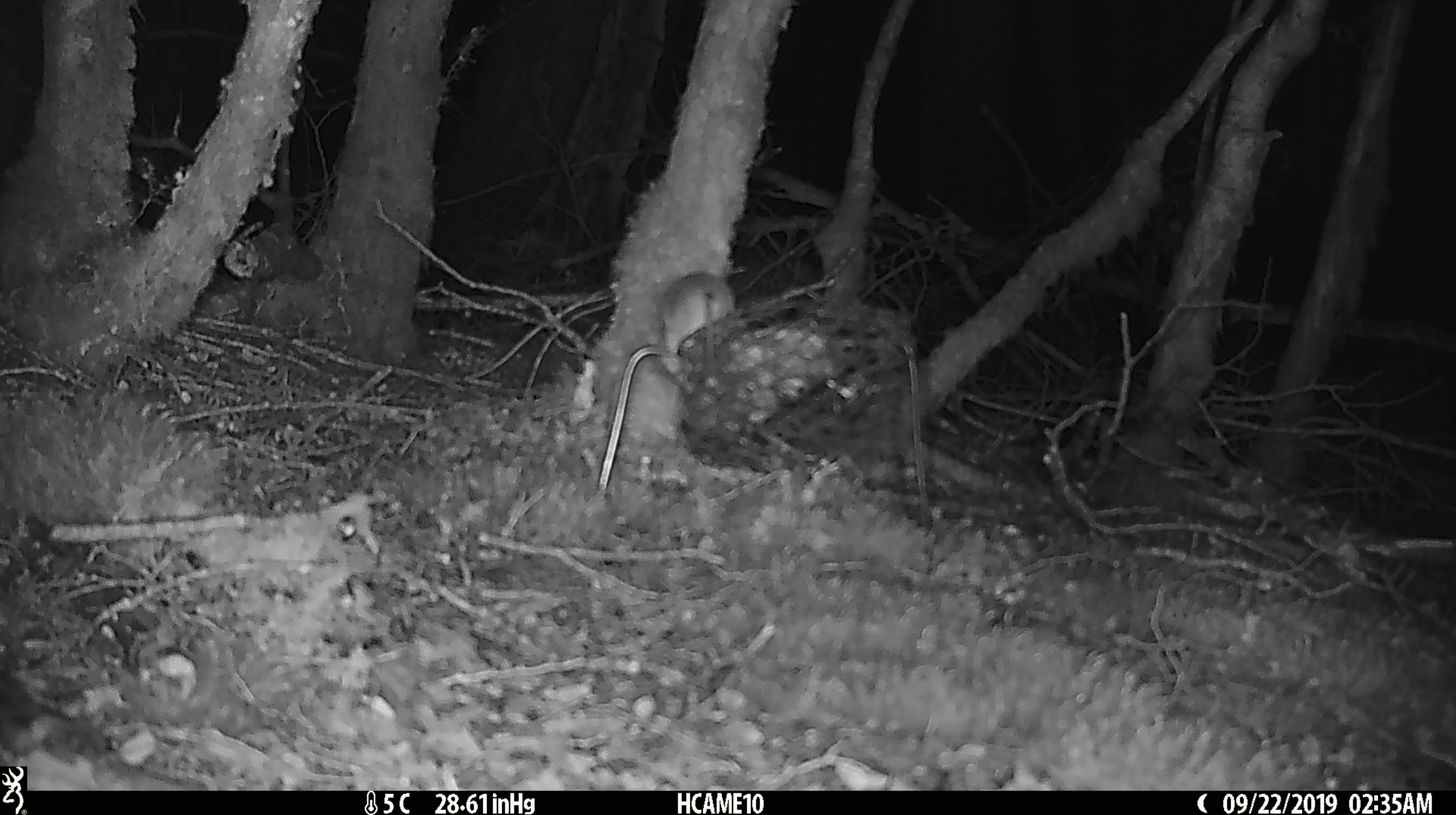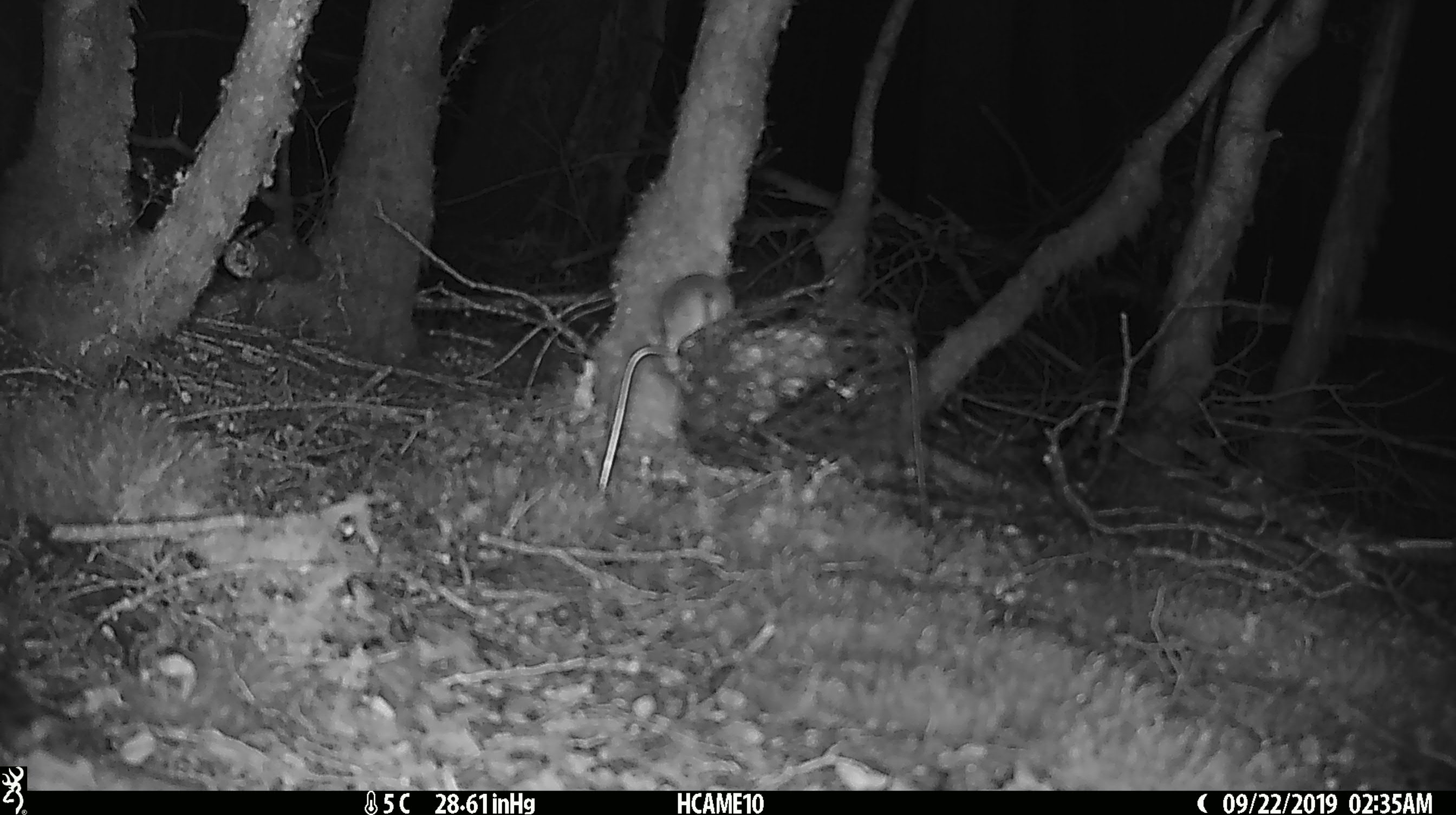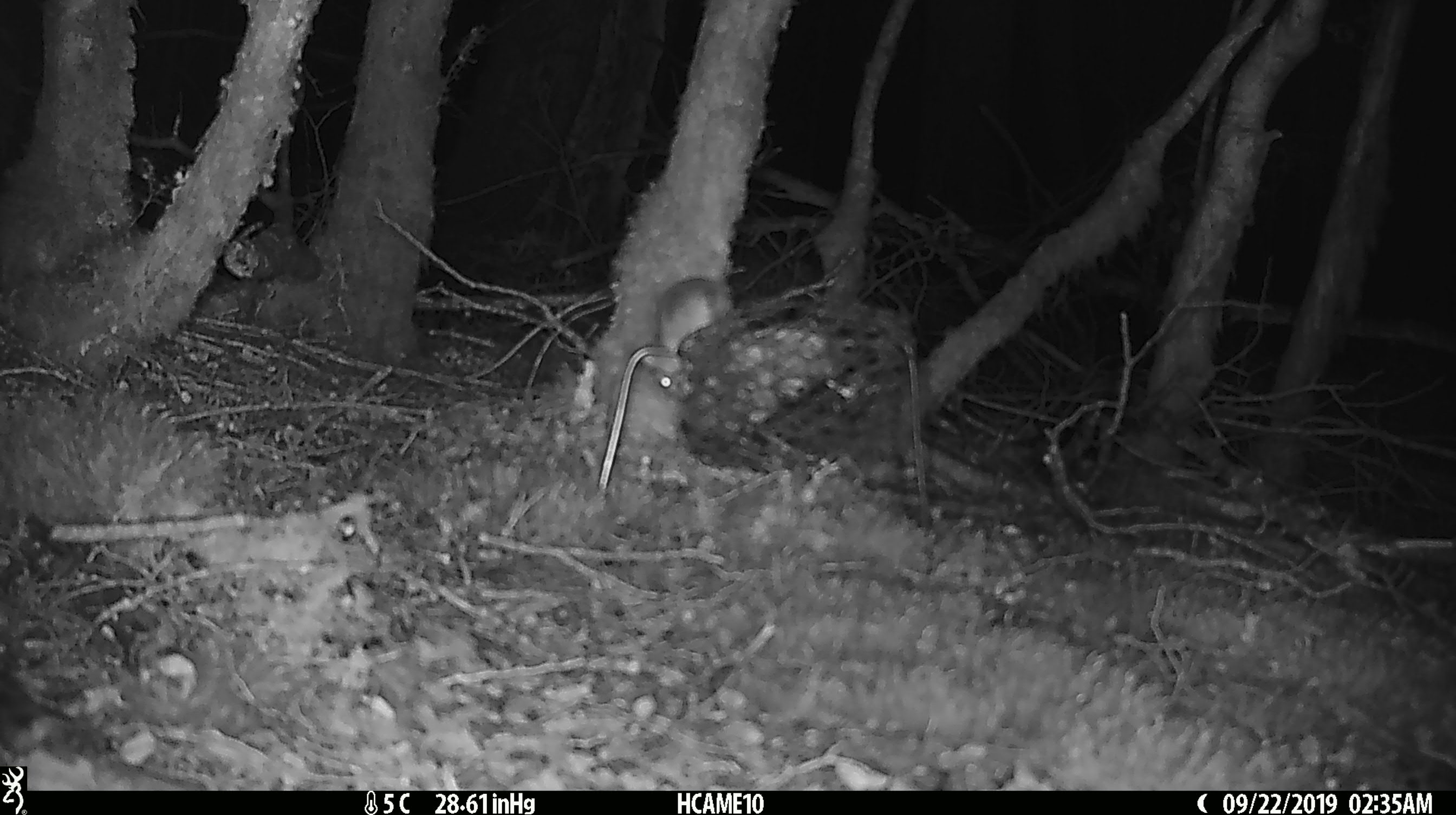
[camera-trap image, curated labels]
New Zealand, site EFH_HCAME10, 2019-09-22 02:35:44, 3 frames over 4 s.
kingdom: Animalia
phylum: Chordata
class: Mammalia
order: Rodentia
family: Muridae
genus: Mus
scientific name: Mus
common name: mouse